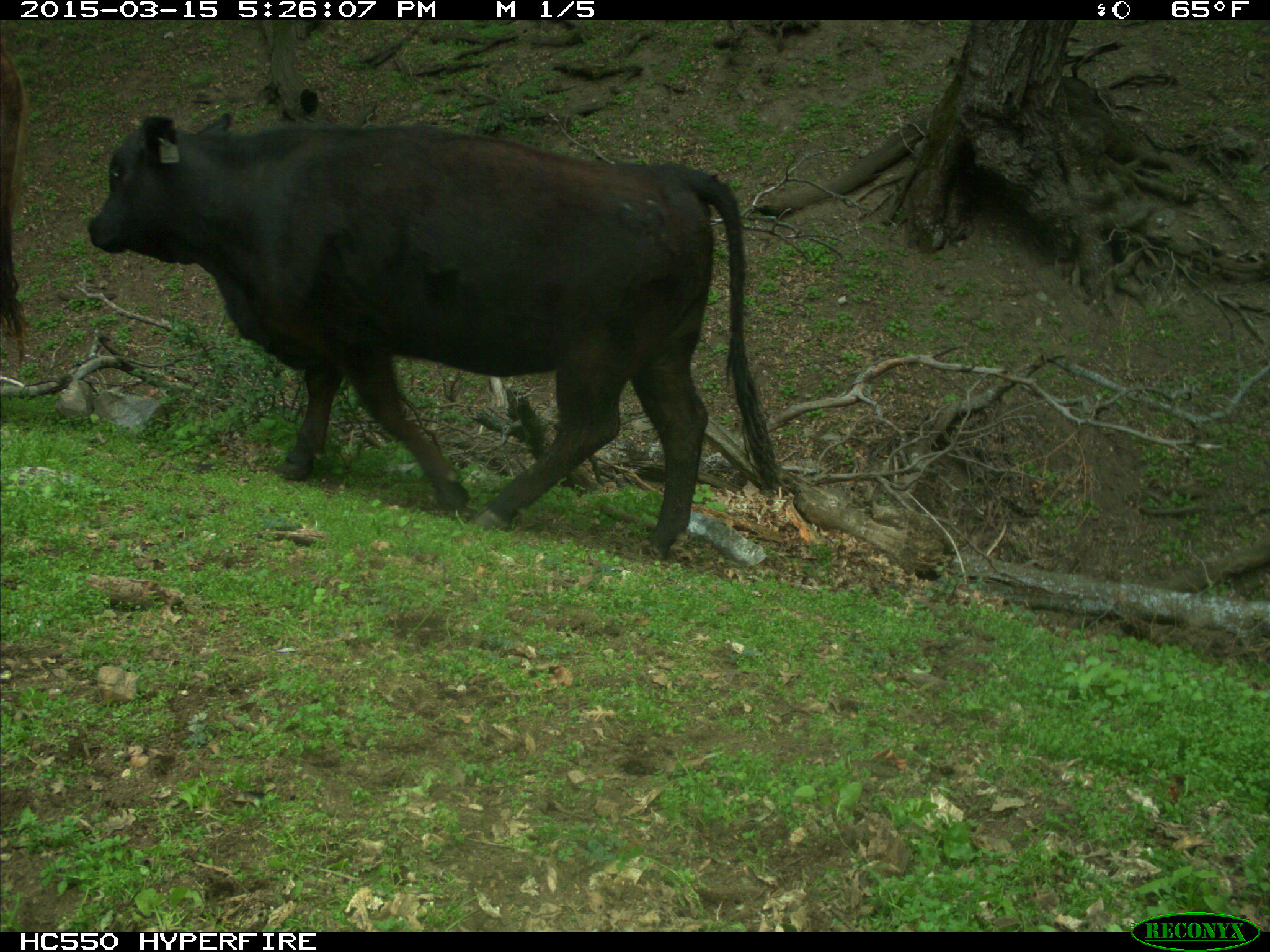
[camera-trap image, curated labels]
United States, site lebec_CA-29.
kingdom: Animalia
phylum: Chordata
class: Mammalia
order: Artiodactyla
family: Bovidae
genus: Bos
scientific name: Bos taurus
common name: domestic cow